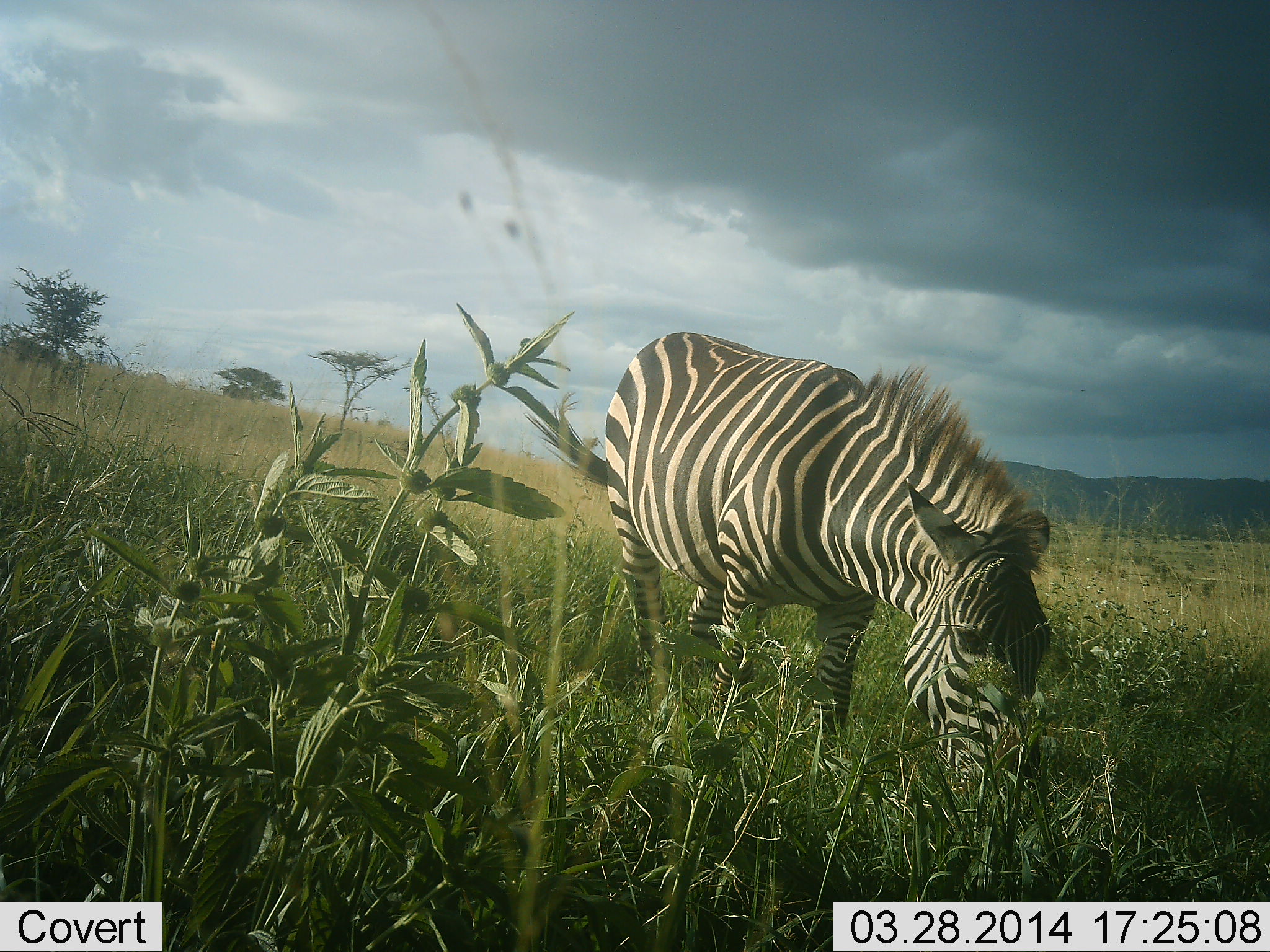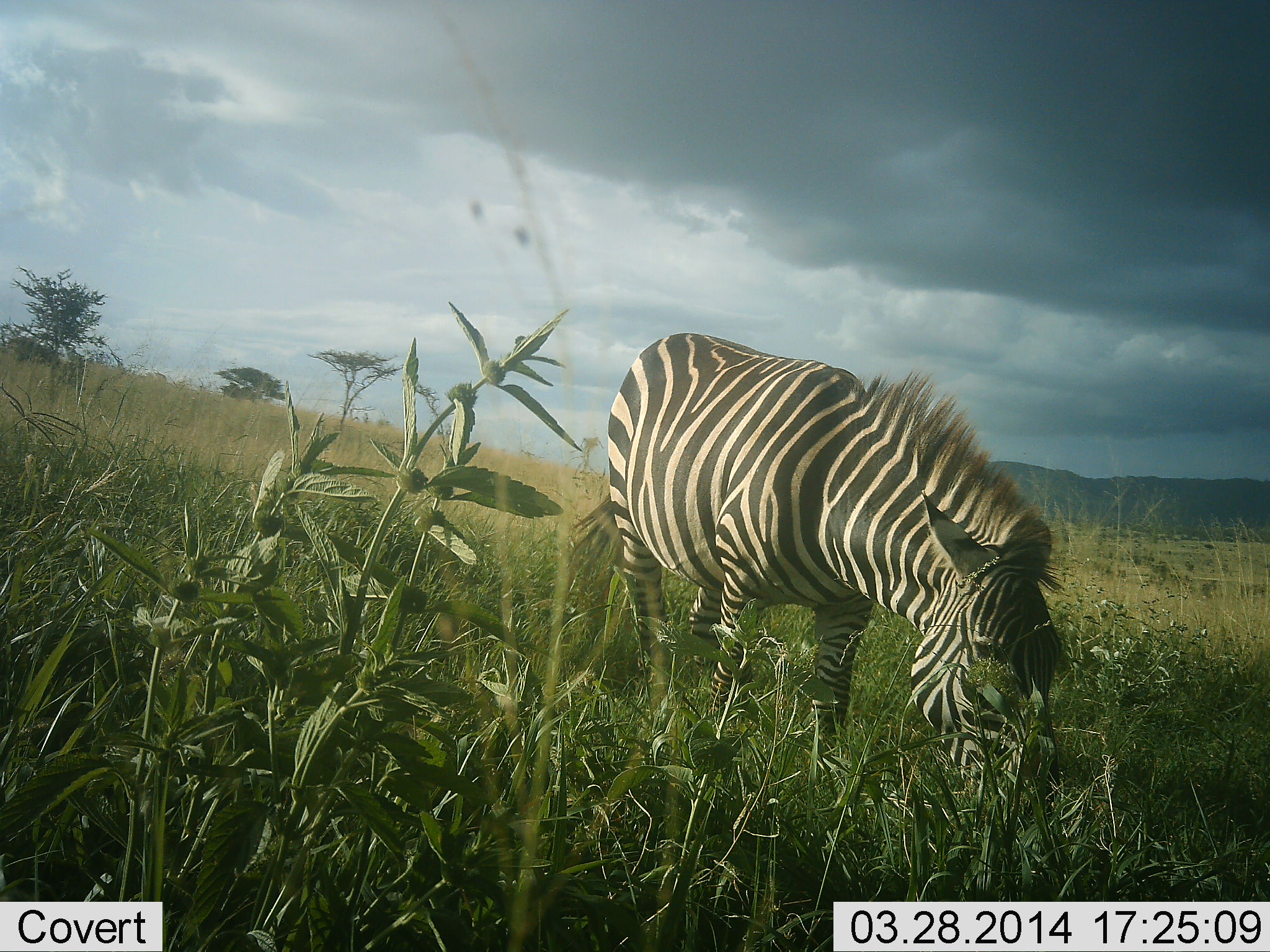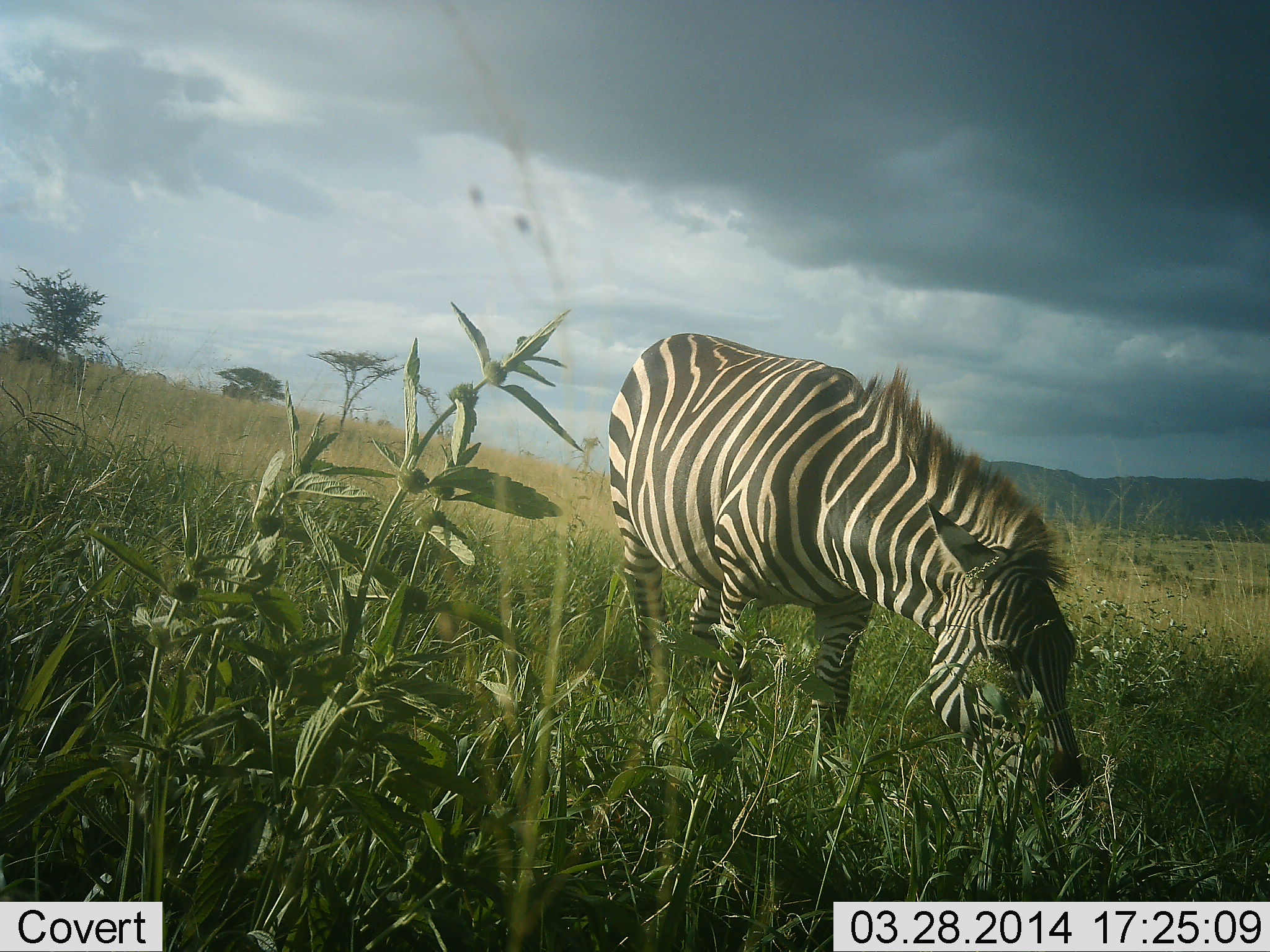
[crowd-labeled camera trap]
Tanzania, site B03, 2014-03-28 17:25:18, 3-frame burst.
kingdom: Animalia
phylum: Chordata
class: Mammalia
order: Perissodactyla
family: Equidae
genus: Equus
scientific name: Equus quagga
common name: plains zebra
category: zebra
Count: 1.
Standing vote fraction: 20%.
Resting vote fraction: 0%.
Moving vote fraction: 0%.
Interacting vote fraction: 0%.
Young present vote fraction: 0%.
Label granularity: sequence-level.